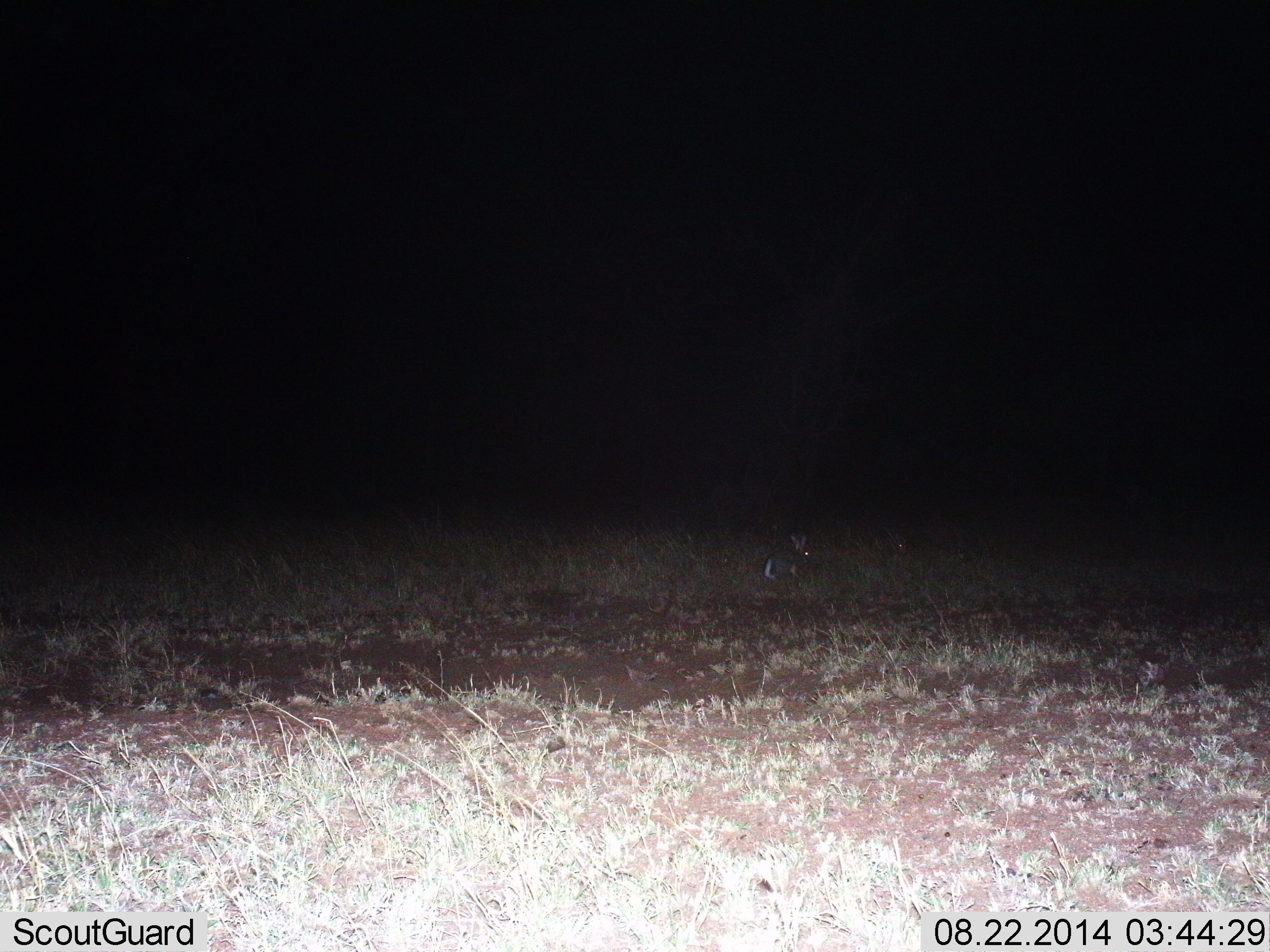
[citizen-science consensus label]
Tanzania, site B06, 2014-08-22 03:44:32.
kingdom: Animalia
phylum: Chordata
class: Mammalia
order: Lagomorpha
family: Leporidae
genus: Lepus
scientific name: Lepus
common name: hare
Hare (Lepus), count 1. Behavior (volunteer vote fractions): standing 60%, resting 20%, moving 30%, interacting 0%. Young present (vote fraction): 0%. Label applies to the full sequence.